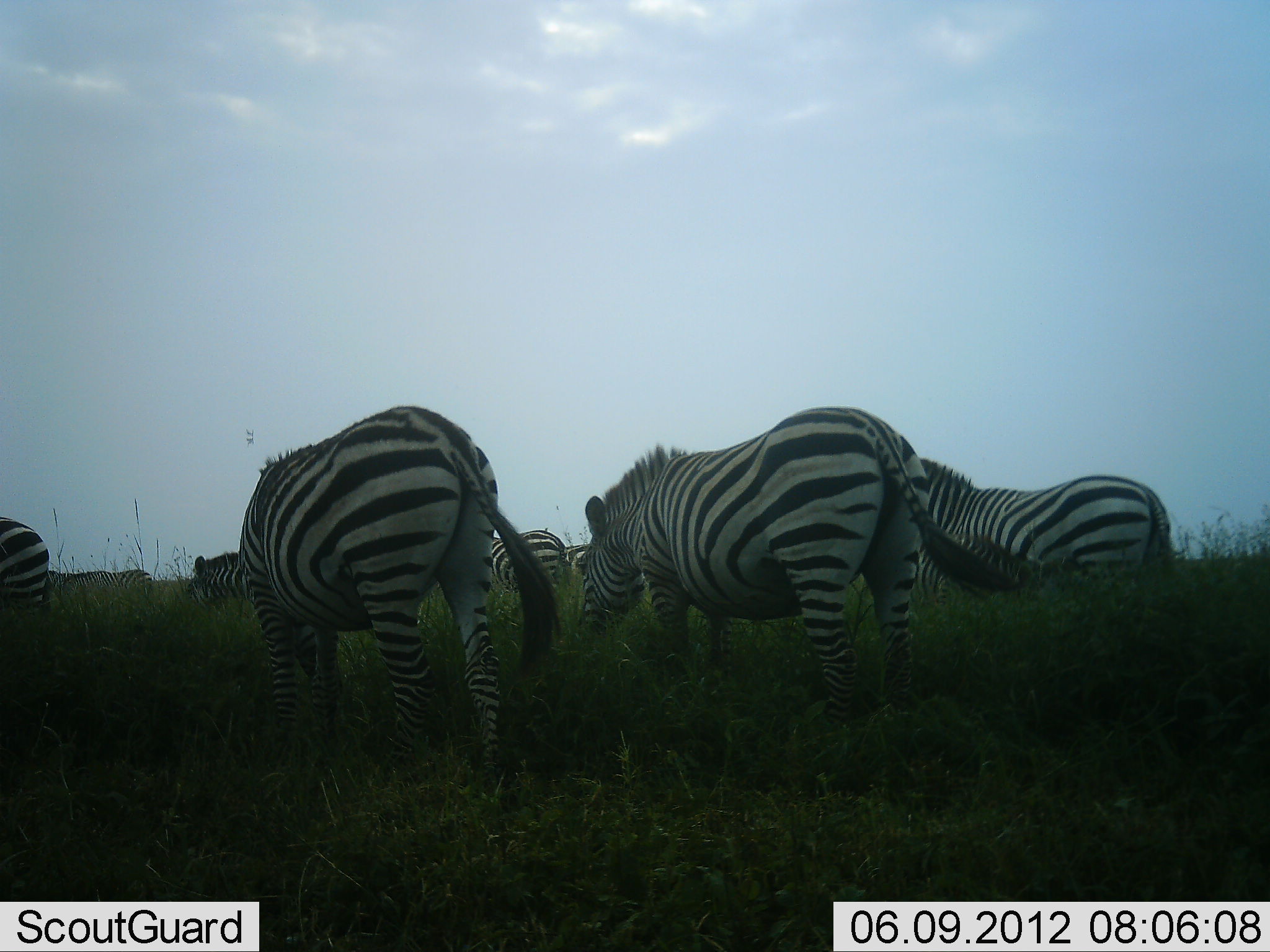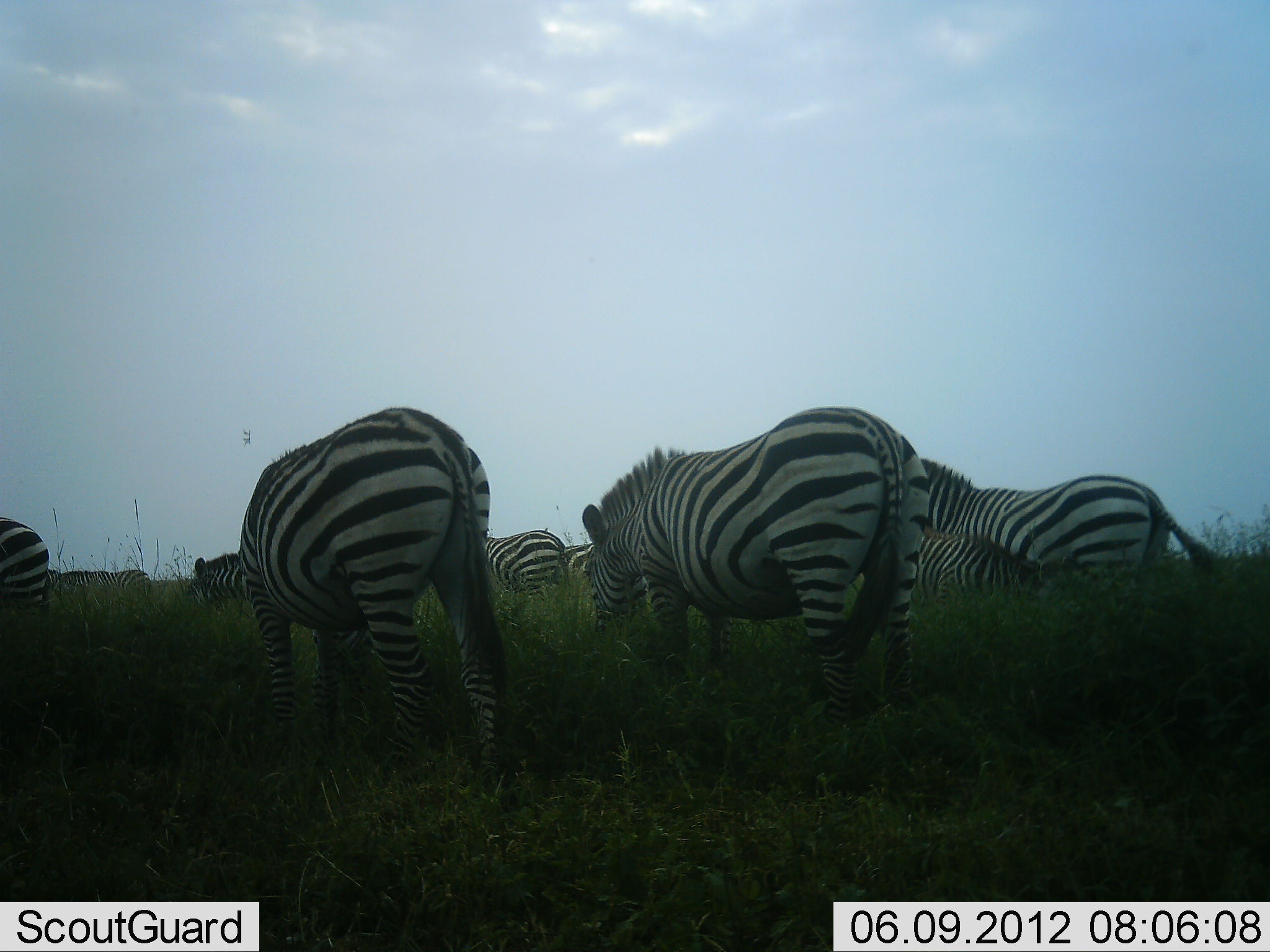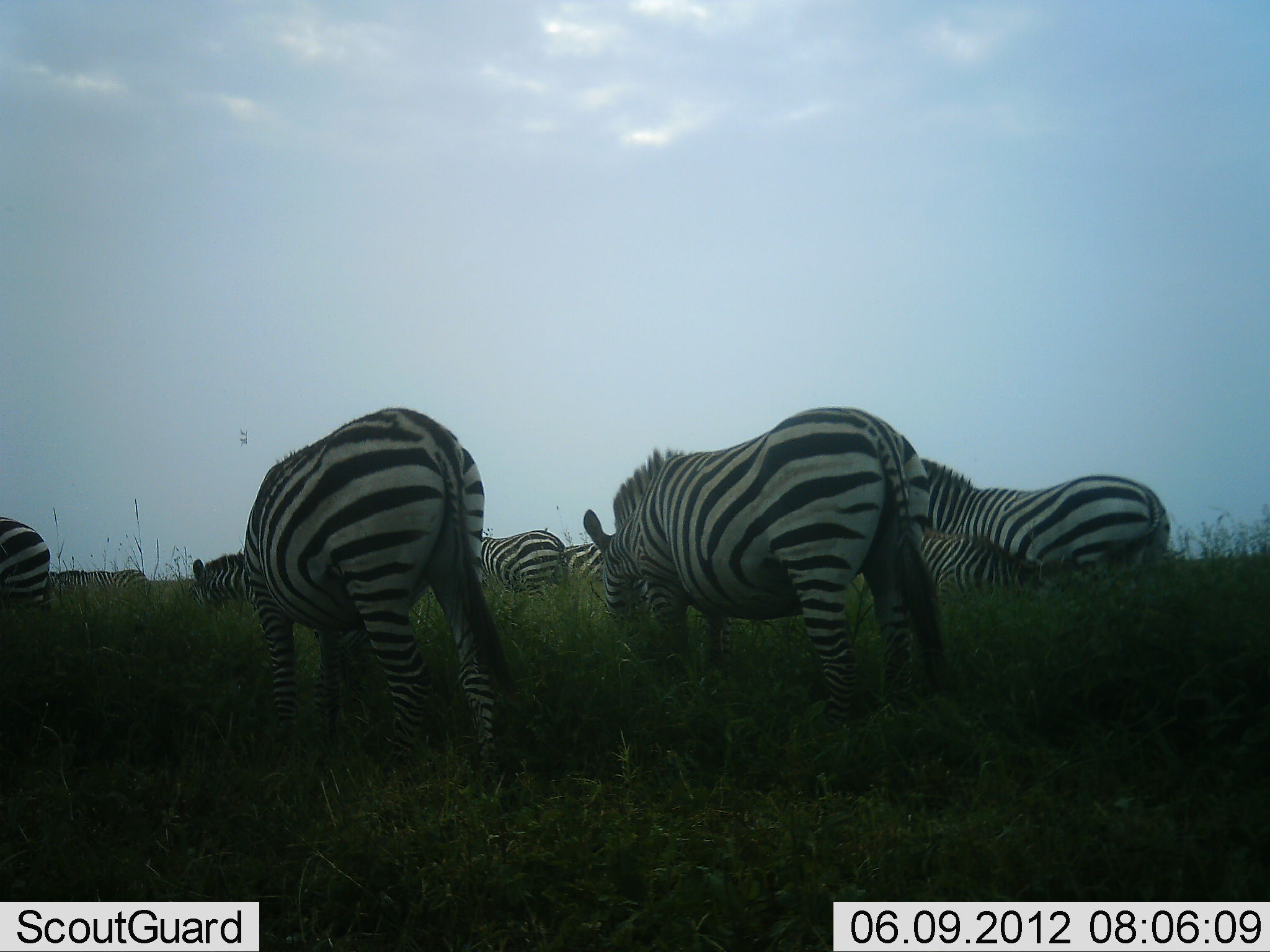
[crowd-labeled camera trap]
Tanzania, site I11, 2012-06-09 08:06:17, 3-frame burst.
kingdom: Animalia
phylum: Chordata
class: Mammalia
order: Perissodactyla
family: Equidae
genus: Equus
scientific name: Equus quagga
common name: plains zebra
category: zebra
Zebra (plains zebra) (Equus quagga), count 8. Behavior (volunteer vote fractions): standing 50%, resting 0%, moving 0%, interacting 0%. Young present (vote fraction): 30%. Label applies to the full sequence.